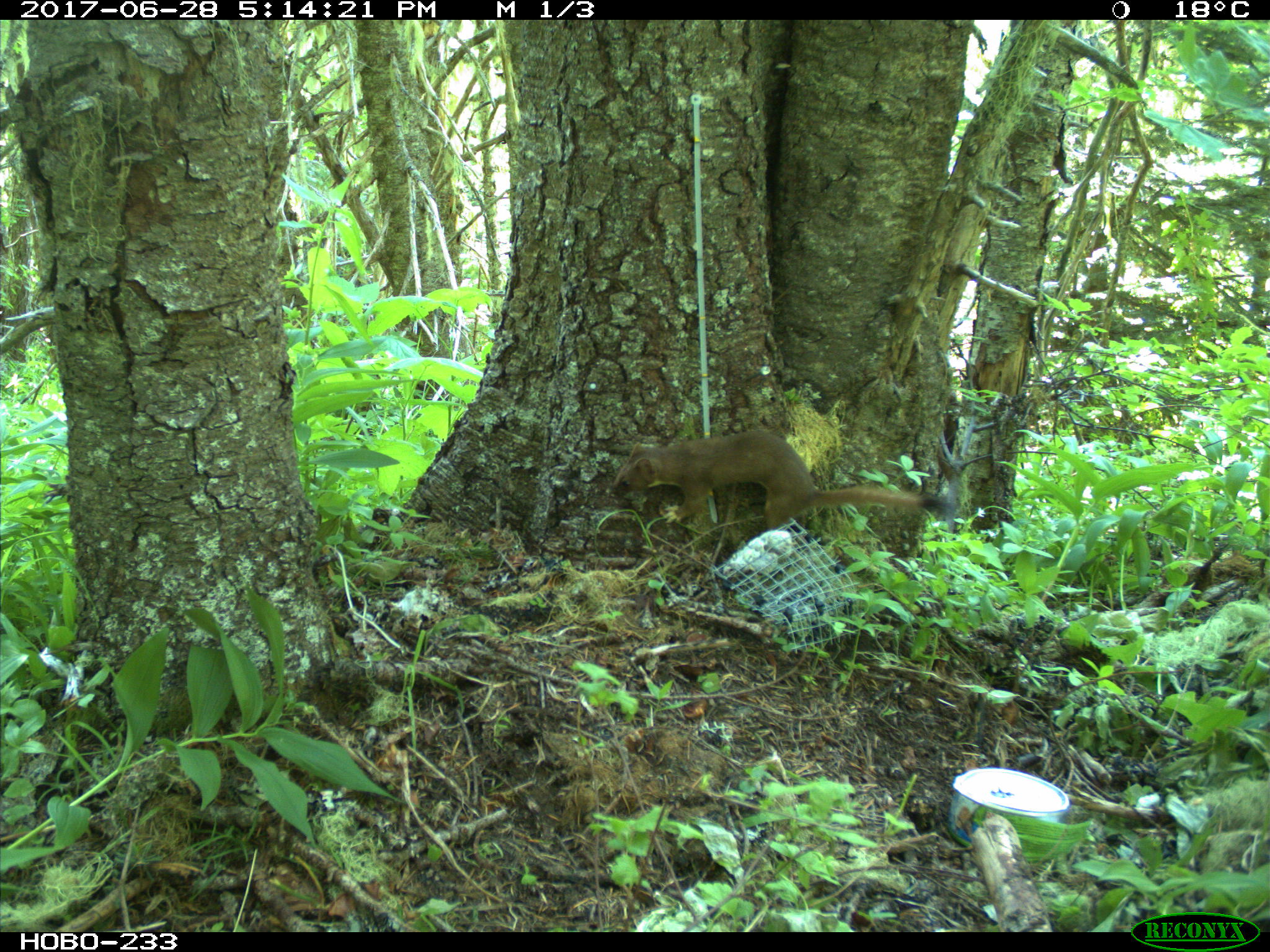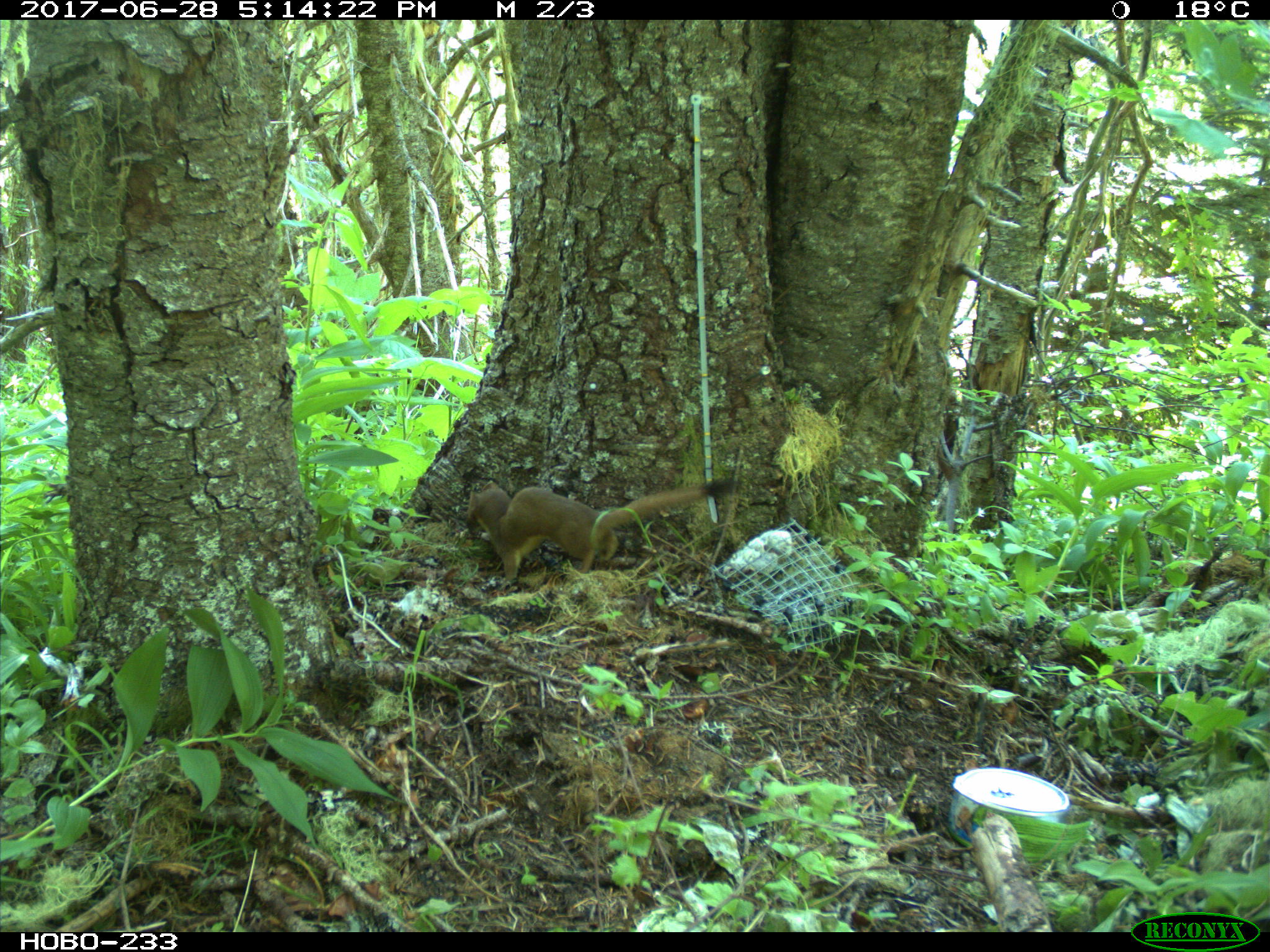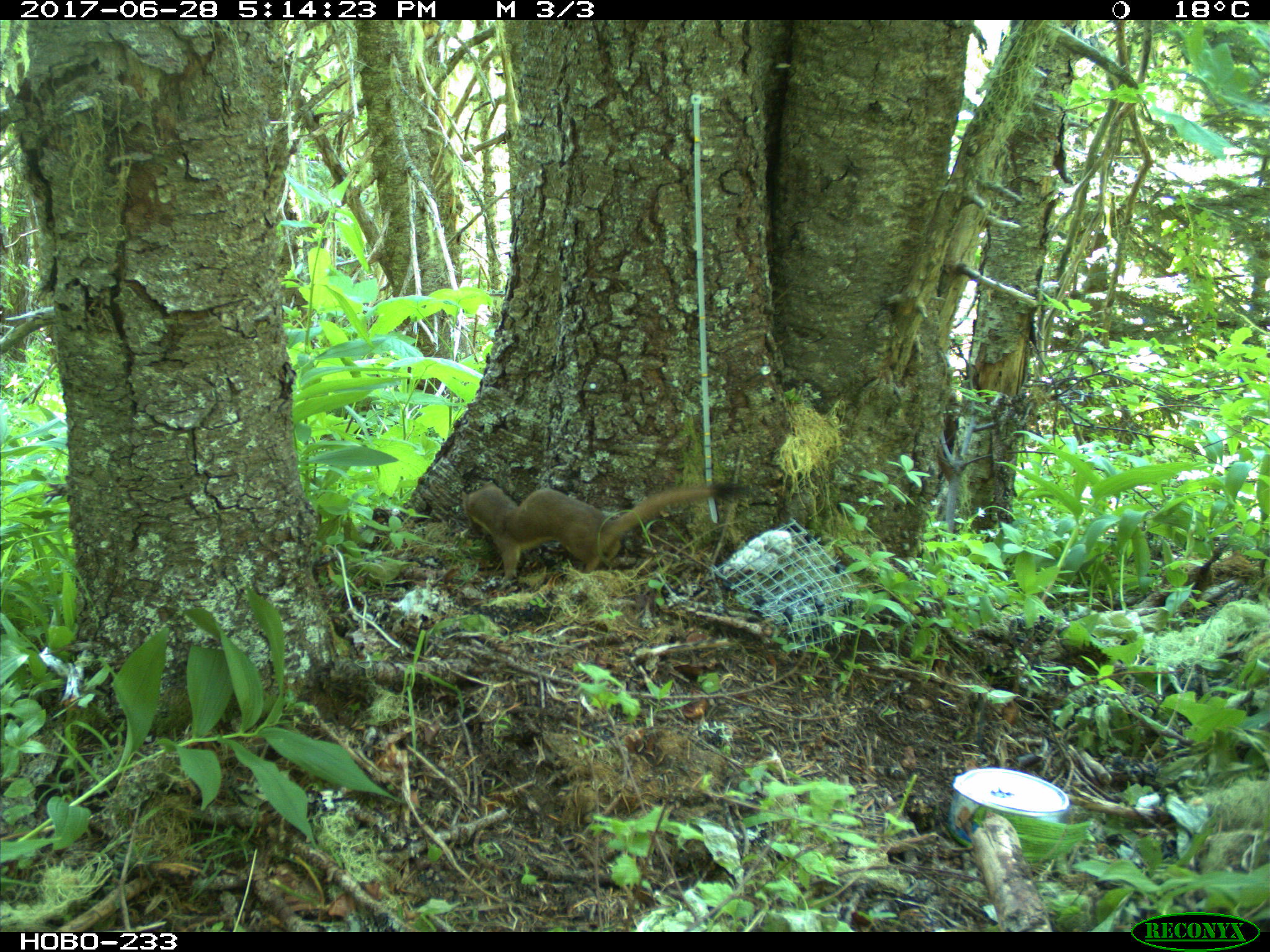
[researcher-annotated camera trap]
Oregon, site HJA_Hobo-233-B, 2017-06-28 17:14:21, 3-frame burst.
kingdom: Animalia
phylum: Chordata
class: Mammalia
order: Carnivora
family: Mustelidae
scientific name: Mustelidae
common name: weasel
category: weasel family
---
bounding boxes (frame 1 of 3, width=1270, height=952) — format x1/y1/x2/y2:
weasel family: 607/428/987/558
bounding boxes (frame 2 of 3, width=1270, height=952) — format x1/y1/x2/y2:
weasel family: 440/463/755/589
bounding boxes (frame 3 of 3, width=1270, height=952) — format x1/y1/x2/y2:
weasel family: 444/464/752/614